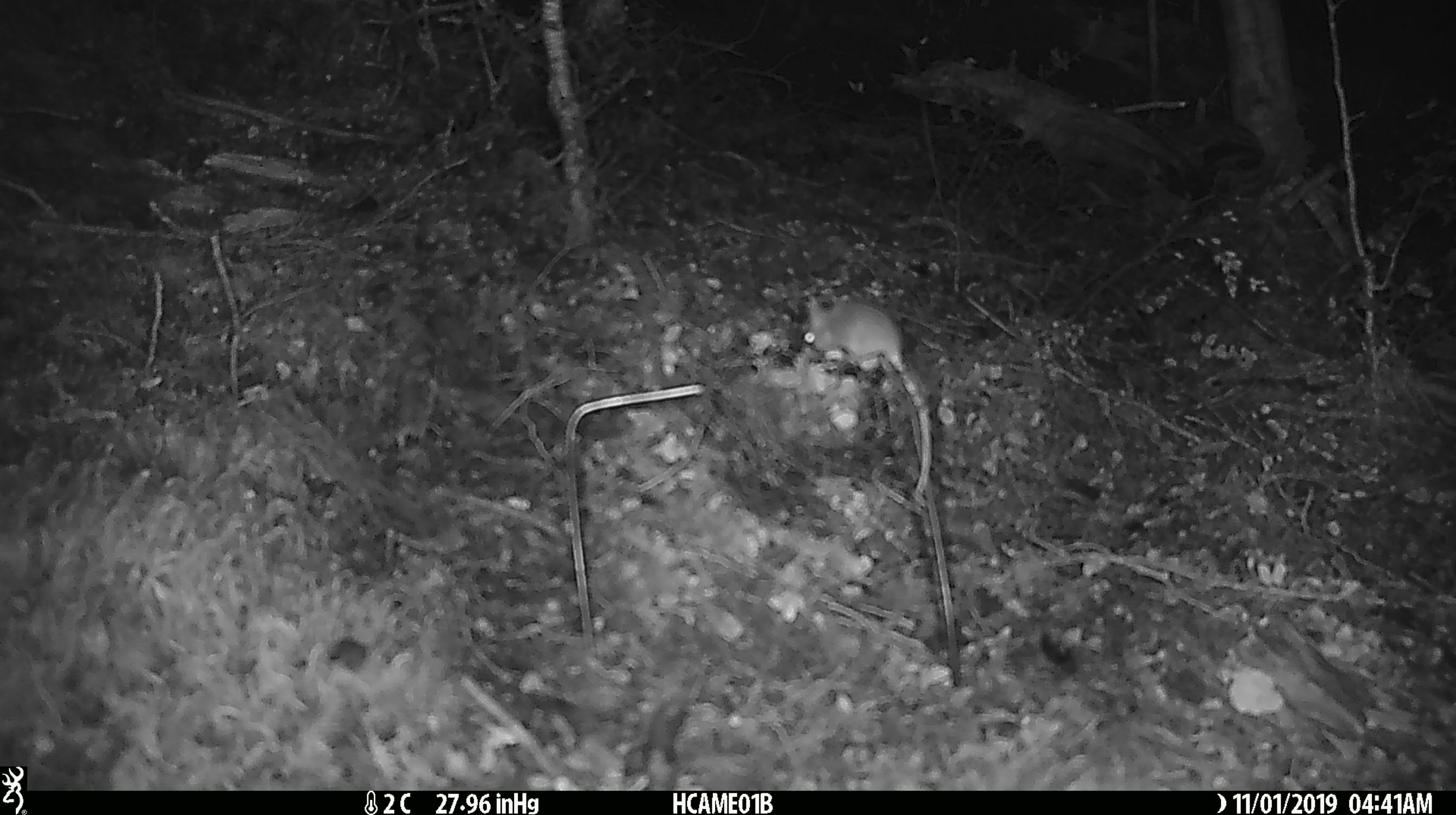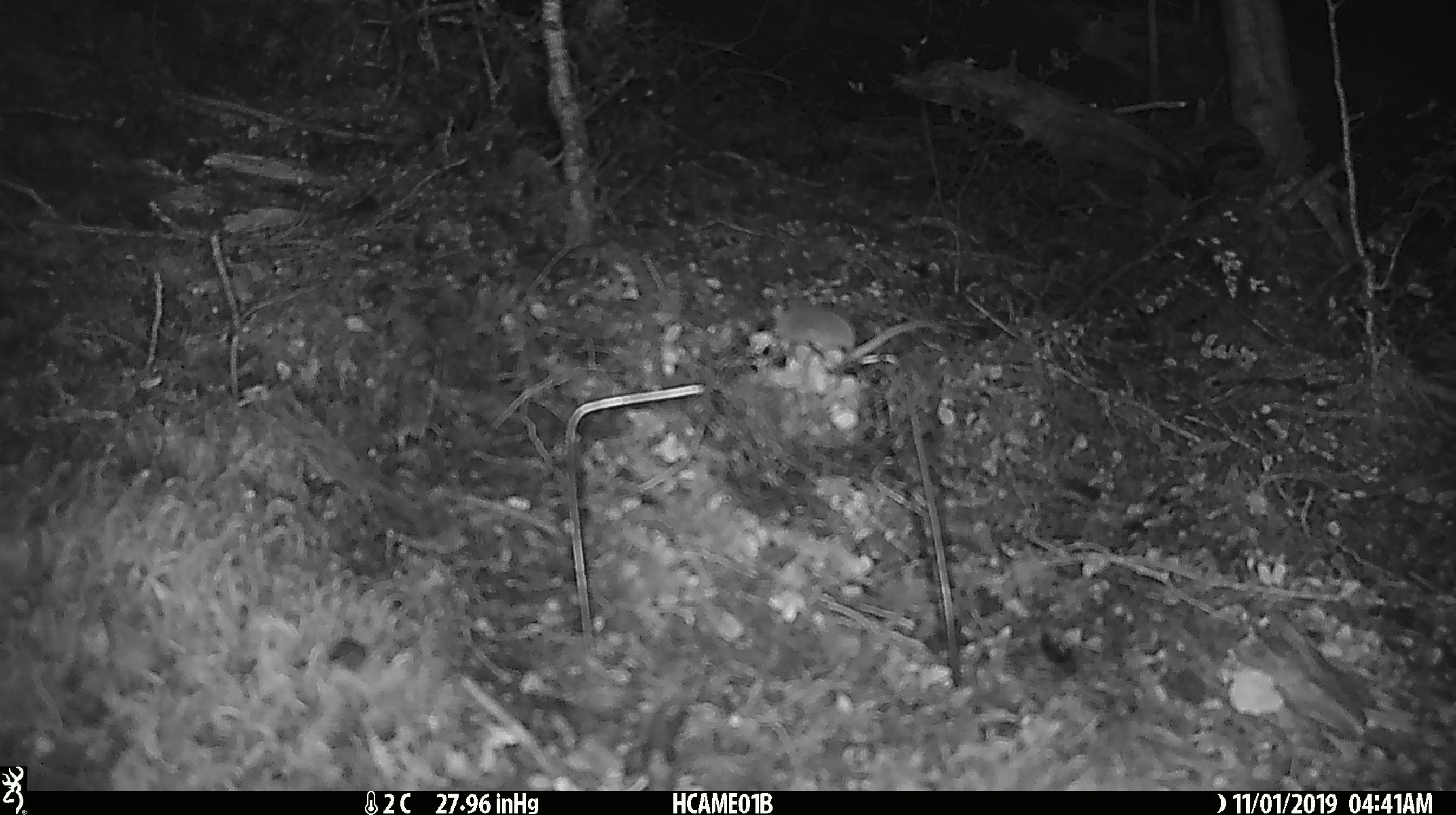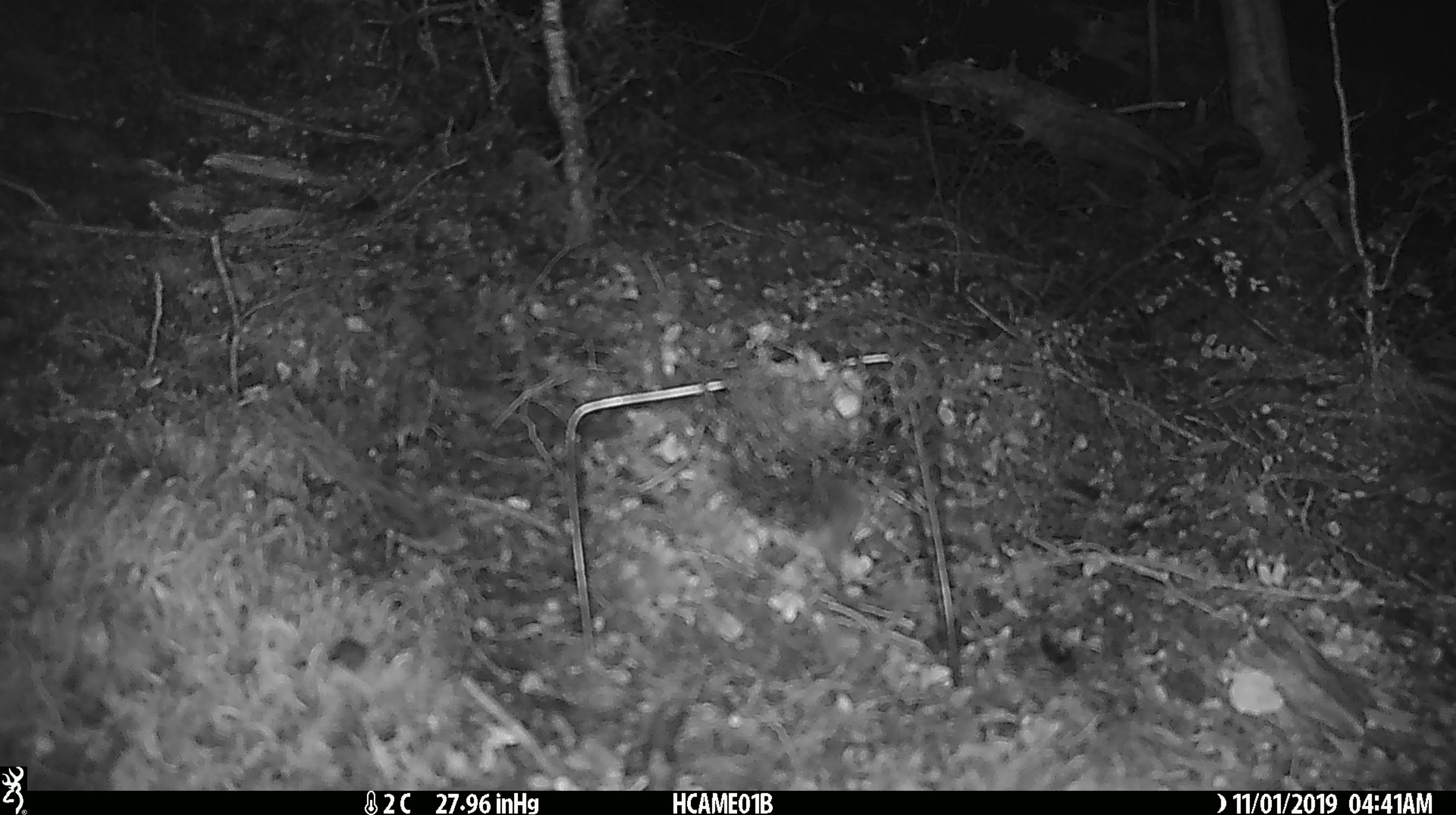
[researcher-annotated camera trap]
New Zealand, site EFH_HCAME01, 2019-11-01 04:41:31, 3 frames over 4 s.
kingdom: Animalia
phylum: Chordata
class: Mammalia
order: Rodentia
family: Muridae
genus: Mus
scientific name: Mus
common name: mouse